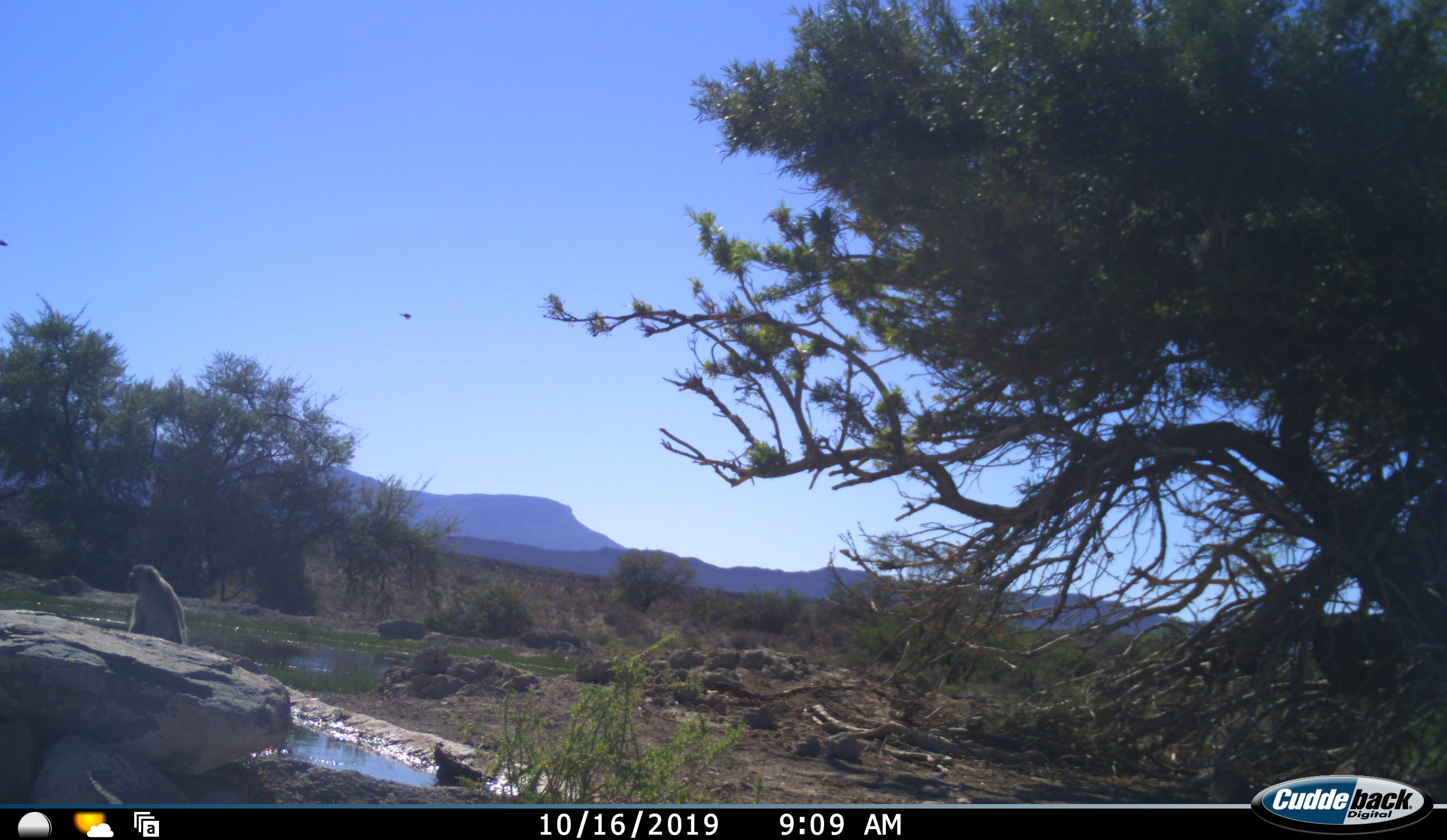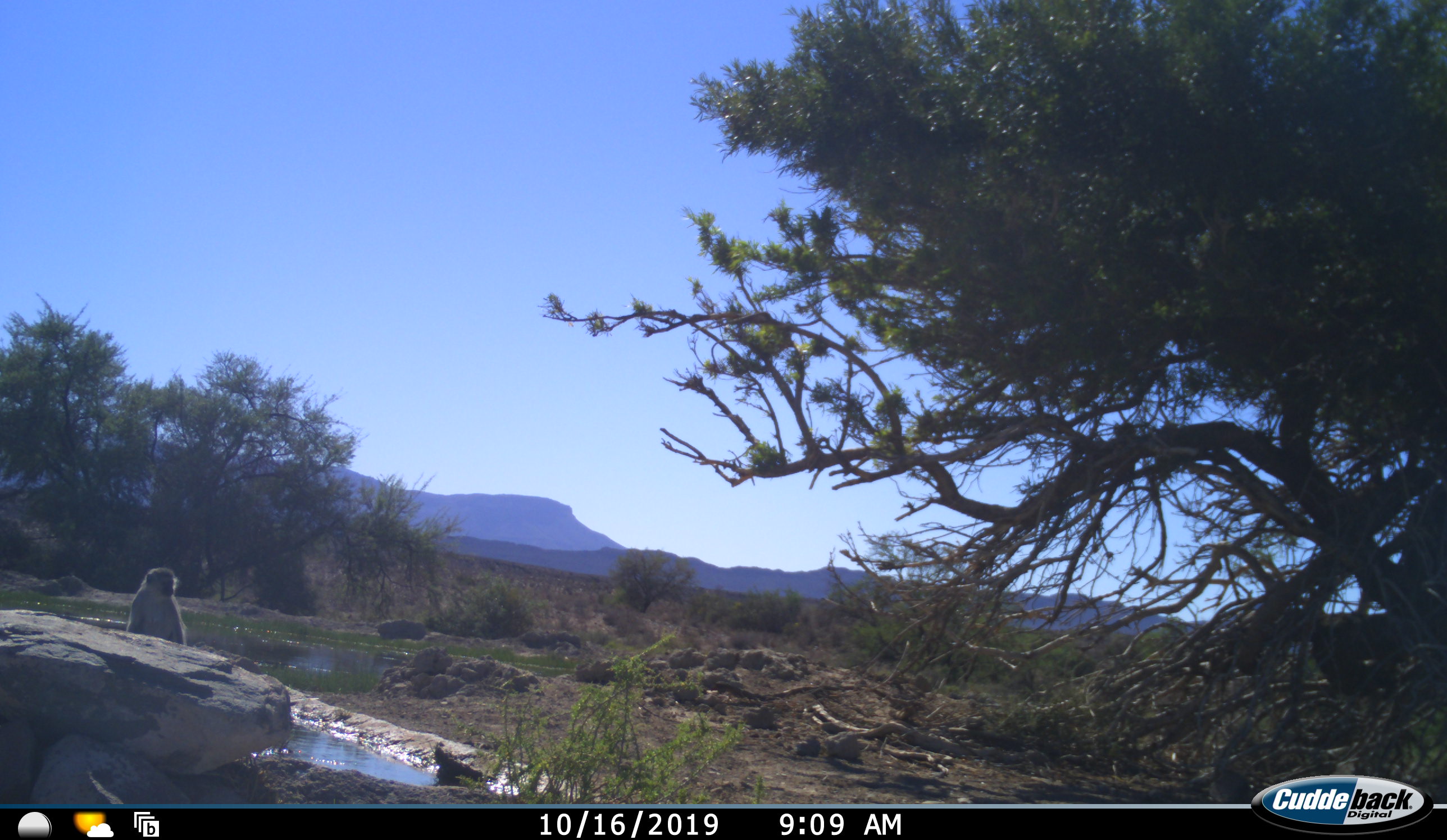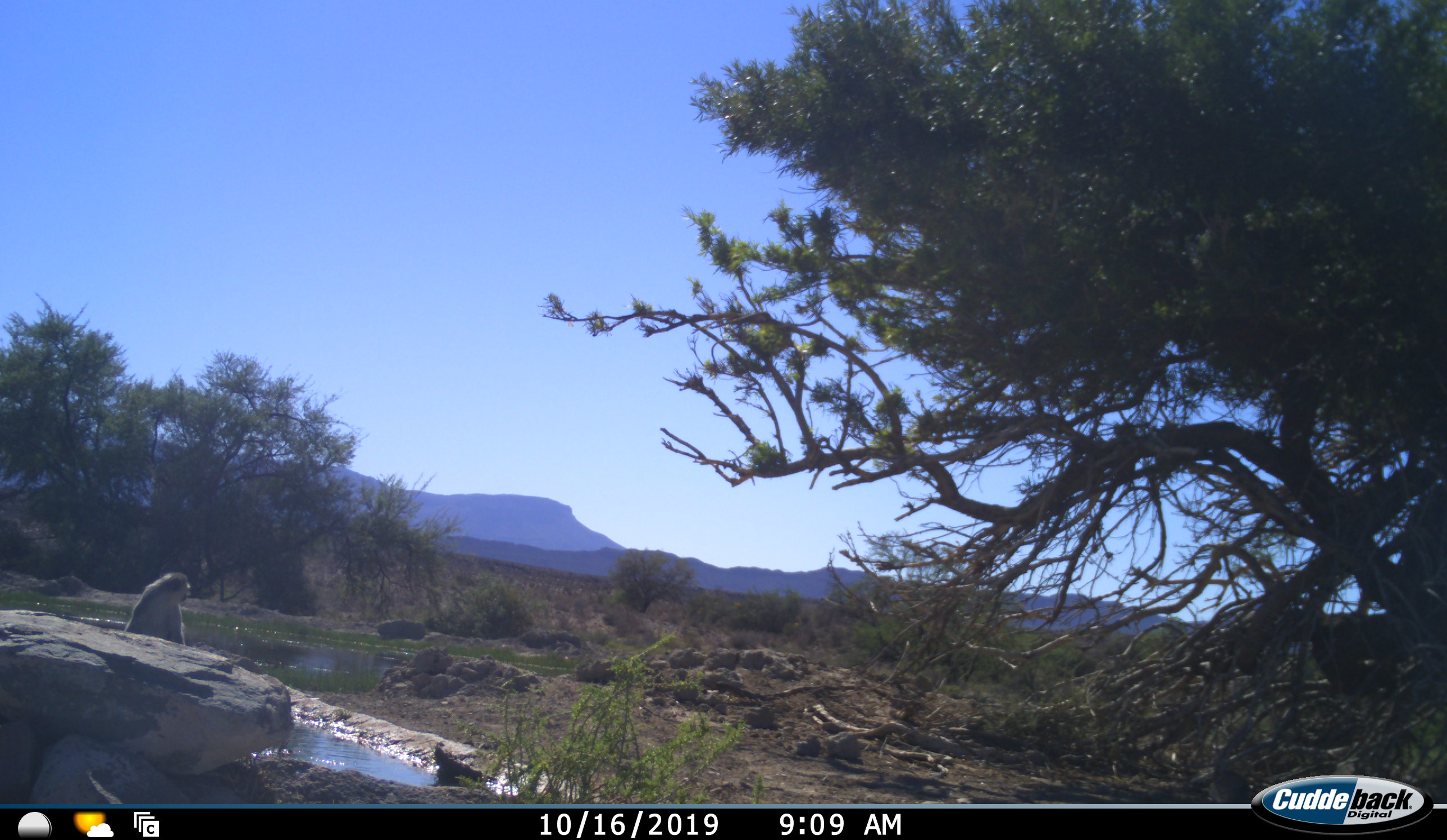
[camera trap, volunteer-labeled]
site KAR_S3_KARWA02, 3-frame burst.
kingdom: Animalia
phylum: Chordata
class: Mammalia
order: Primates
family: Cercopithecidae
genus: Chlorocebus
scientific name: Chlorocebus pygerythrus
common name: vervet monkey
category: monkeyvervet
Monkeyvervet (vervet monkey) (Chlorocebus pygerythrus), count 1. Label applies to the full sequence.